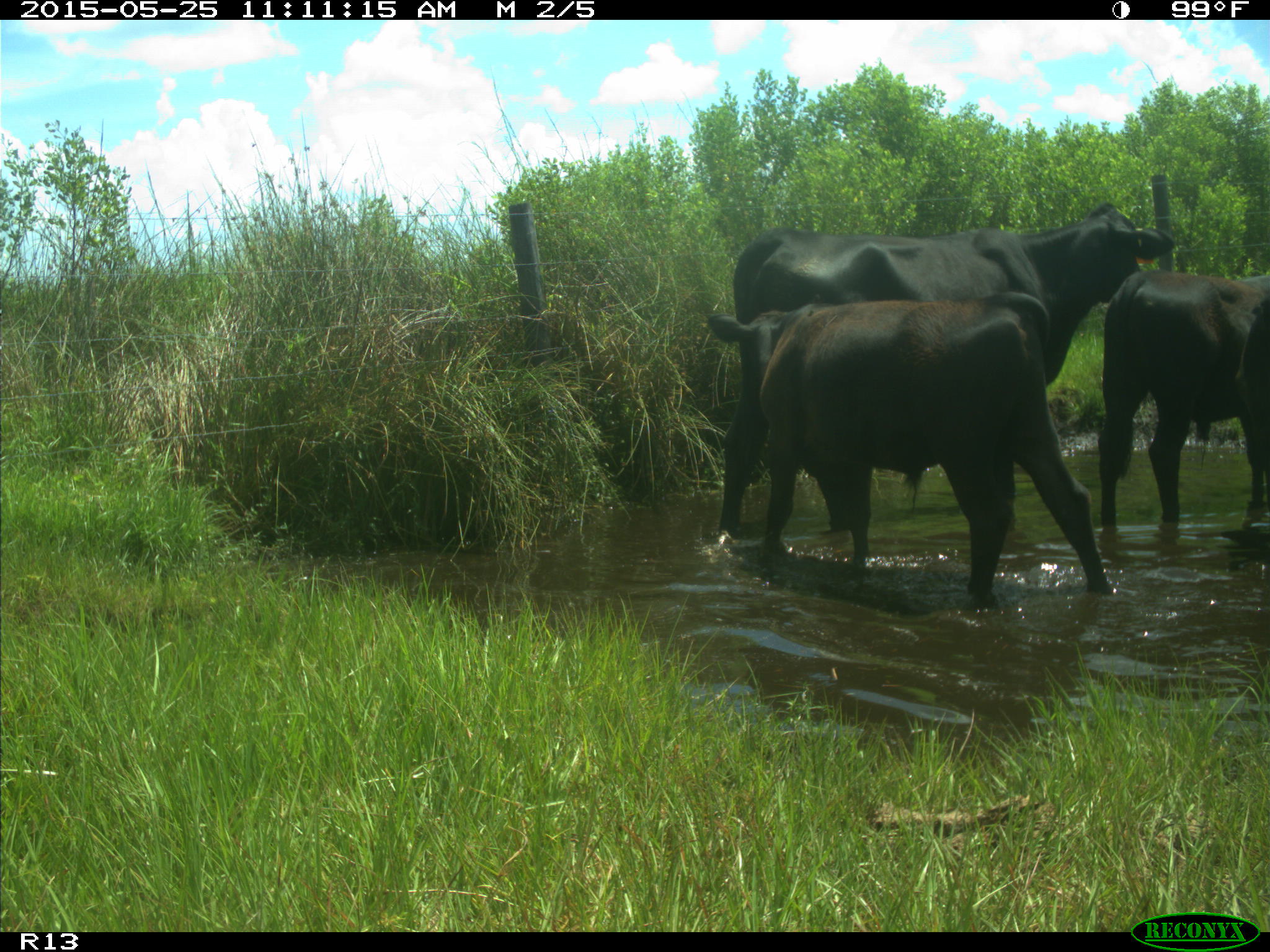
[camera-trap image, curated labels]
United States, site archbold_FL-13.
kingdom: Animalia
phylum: Chordata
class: Mammalia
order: Artiodactyla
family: Bovidae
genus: Bos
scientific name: Bos taurus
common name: domestic cow